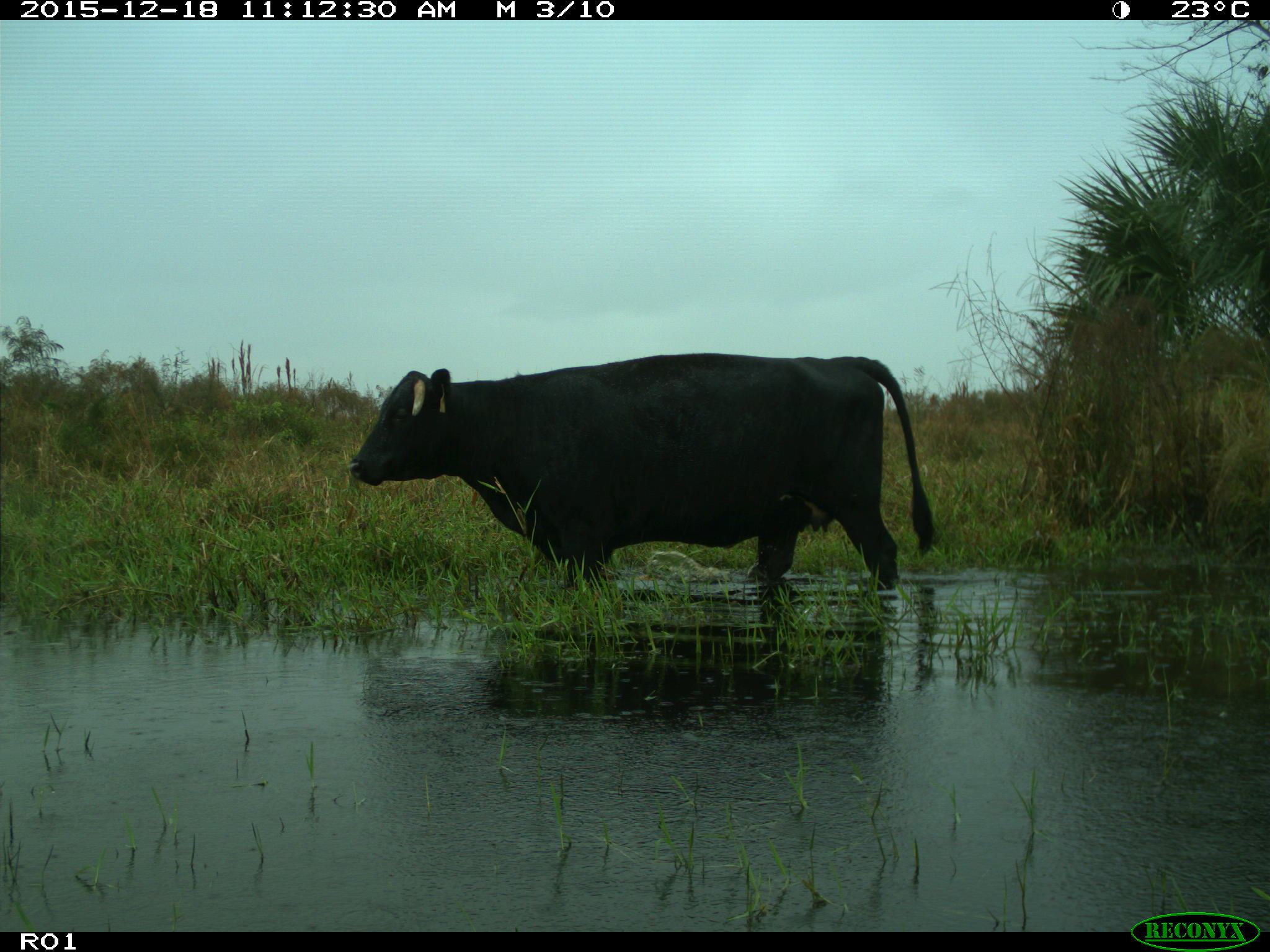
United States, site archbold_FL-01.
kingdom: Animalia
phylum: Chordata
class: Mammalia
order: Artiodactyla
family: Bovidae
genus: Bos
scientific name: Bos taurus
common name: domestic cow